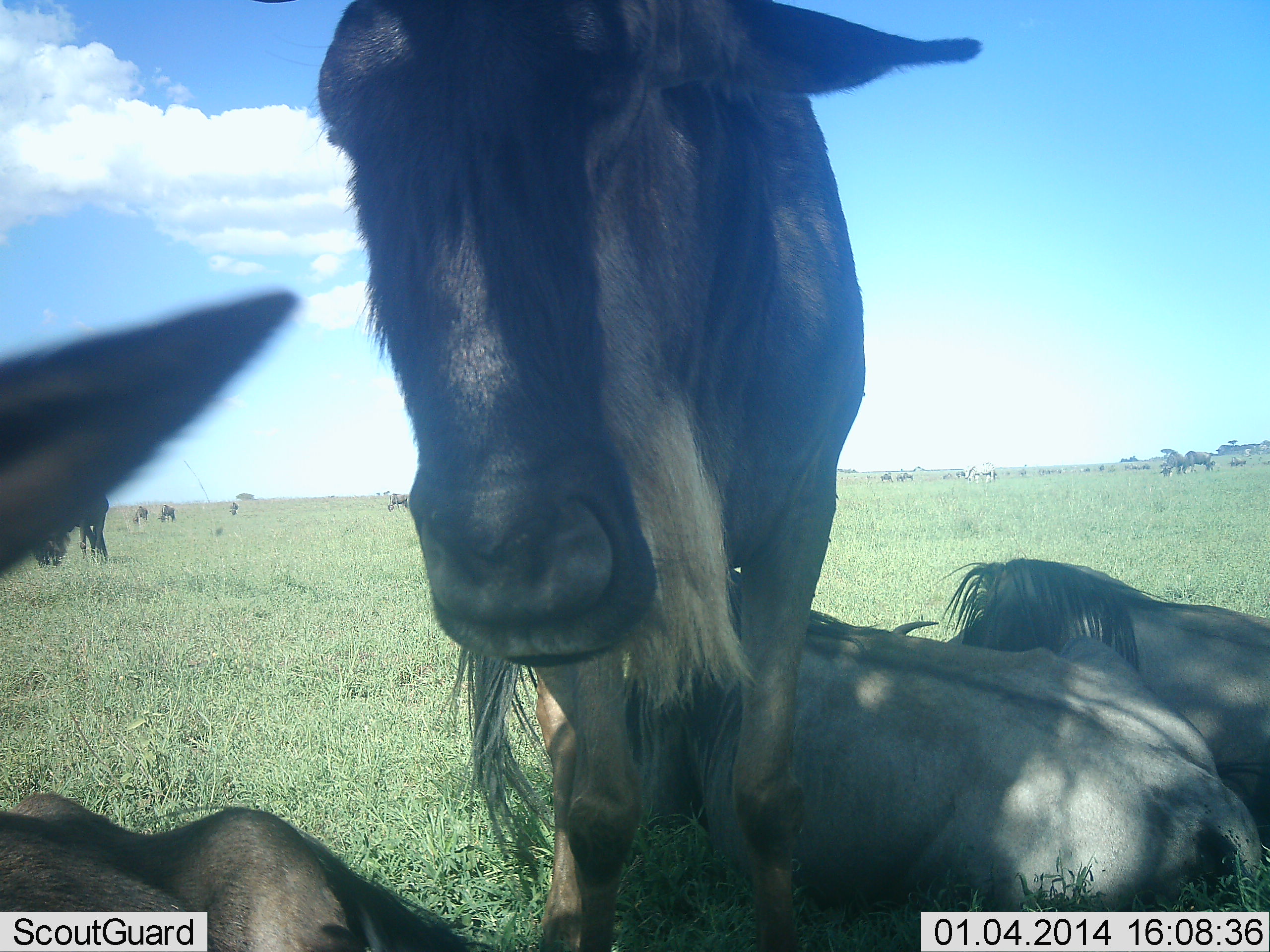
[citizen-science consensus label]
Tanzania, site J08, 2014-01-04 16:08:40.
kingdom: Animalia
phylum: Chordata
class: Mammalia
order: Artiodactyla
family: Bovidae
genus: Connochaetes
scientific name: Connochaetes taurinus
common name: blue wildebeest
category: wildebeest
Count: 8.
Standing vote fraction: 64%.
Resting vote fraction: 82%.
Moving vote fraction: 9%.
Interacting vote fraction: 18%.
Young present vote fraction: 0%.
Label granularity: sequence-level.